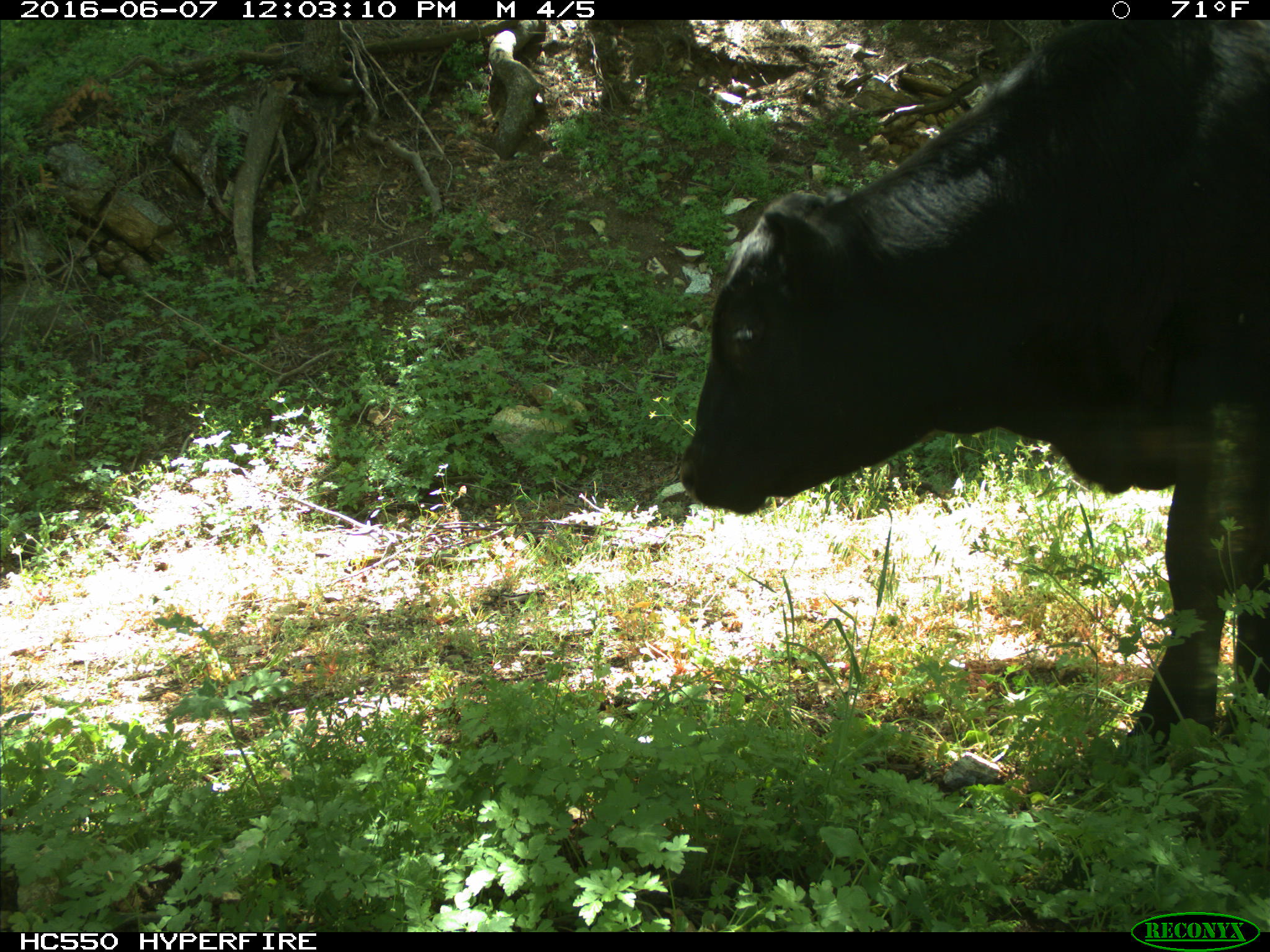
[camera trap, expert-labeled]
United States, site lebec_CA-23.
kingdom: Animalia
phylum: Chordata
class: Mammalia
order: Artiodactyla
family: Bovidae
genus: Bos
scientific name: Bos taurus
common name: domestic cow